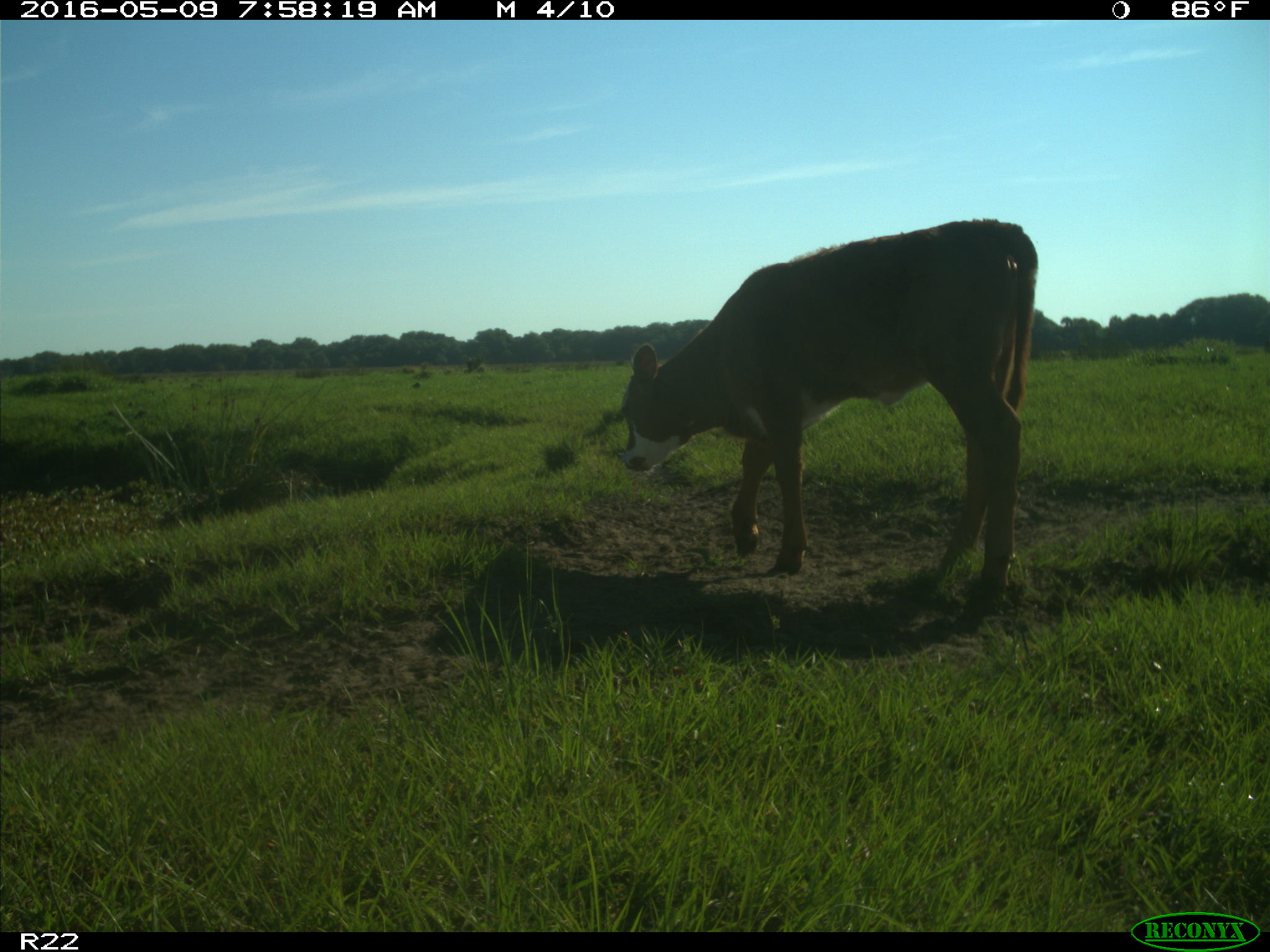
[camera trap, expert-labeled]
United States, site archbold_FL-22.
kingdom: Animalia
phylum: Chordata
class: Mammalia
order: Artiodactyla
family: Bovidae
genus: Bos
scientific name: Bos taurus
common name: domestic cow